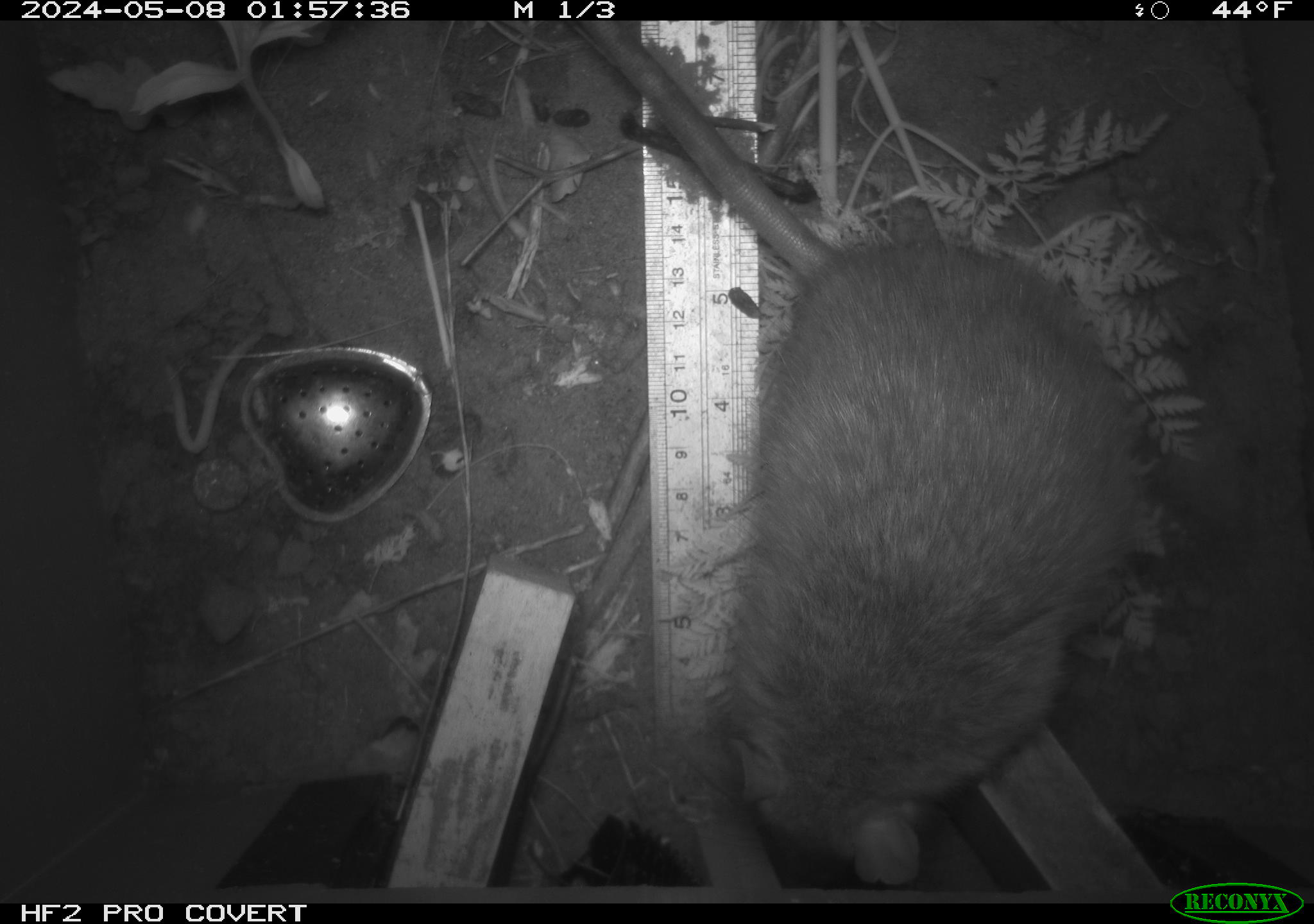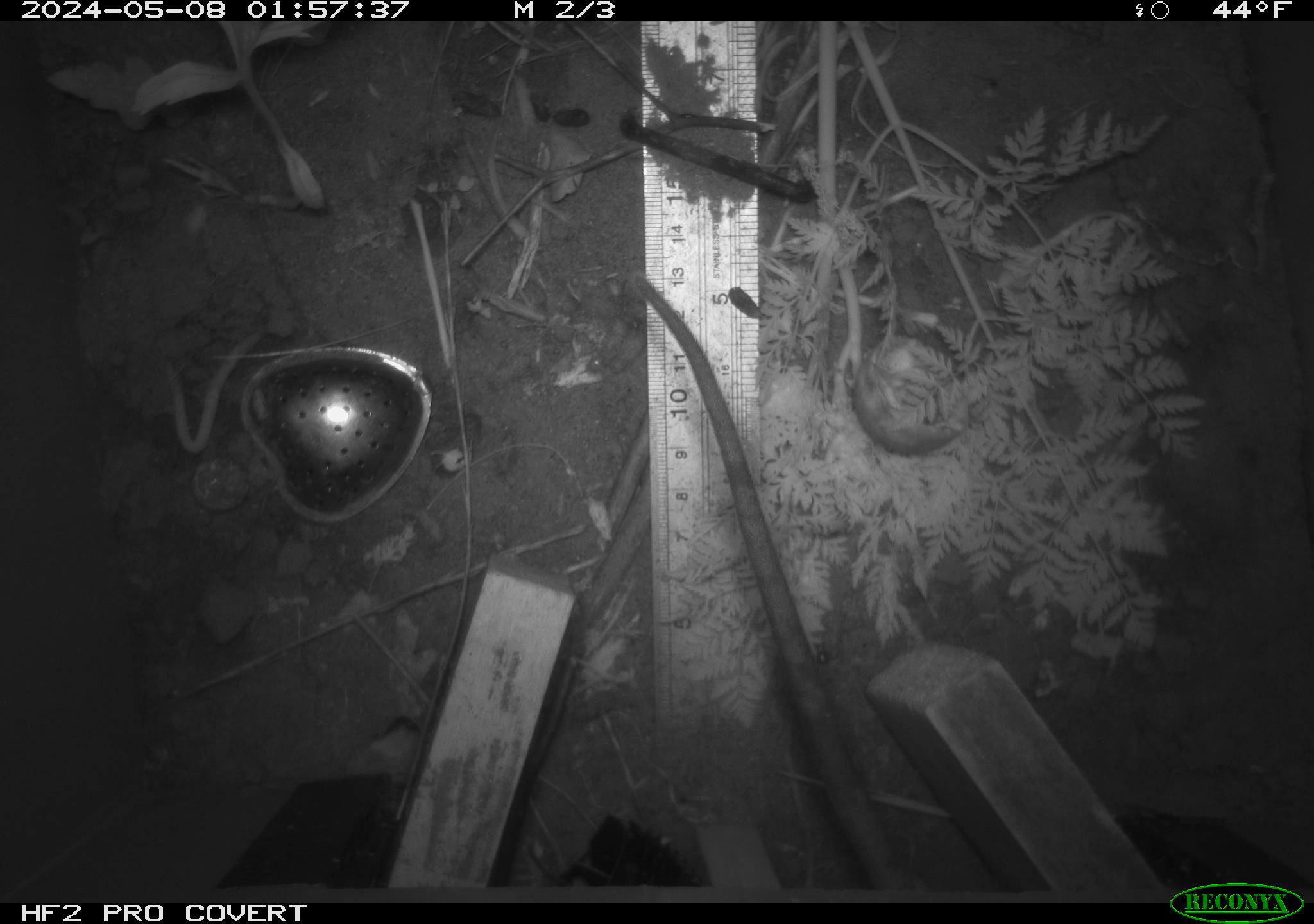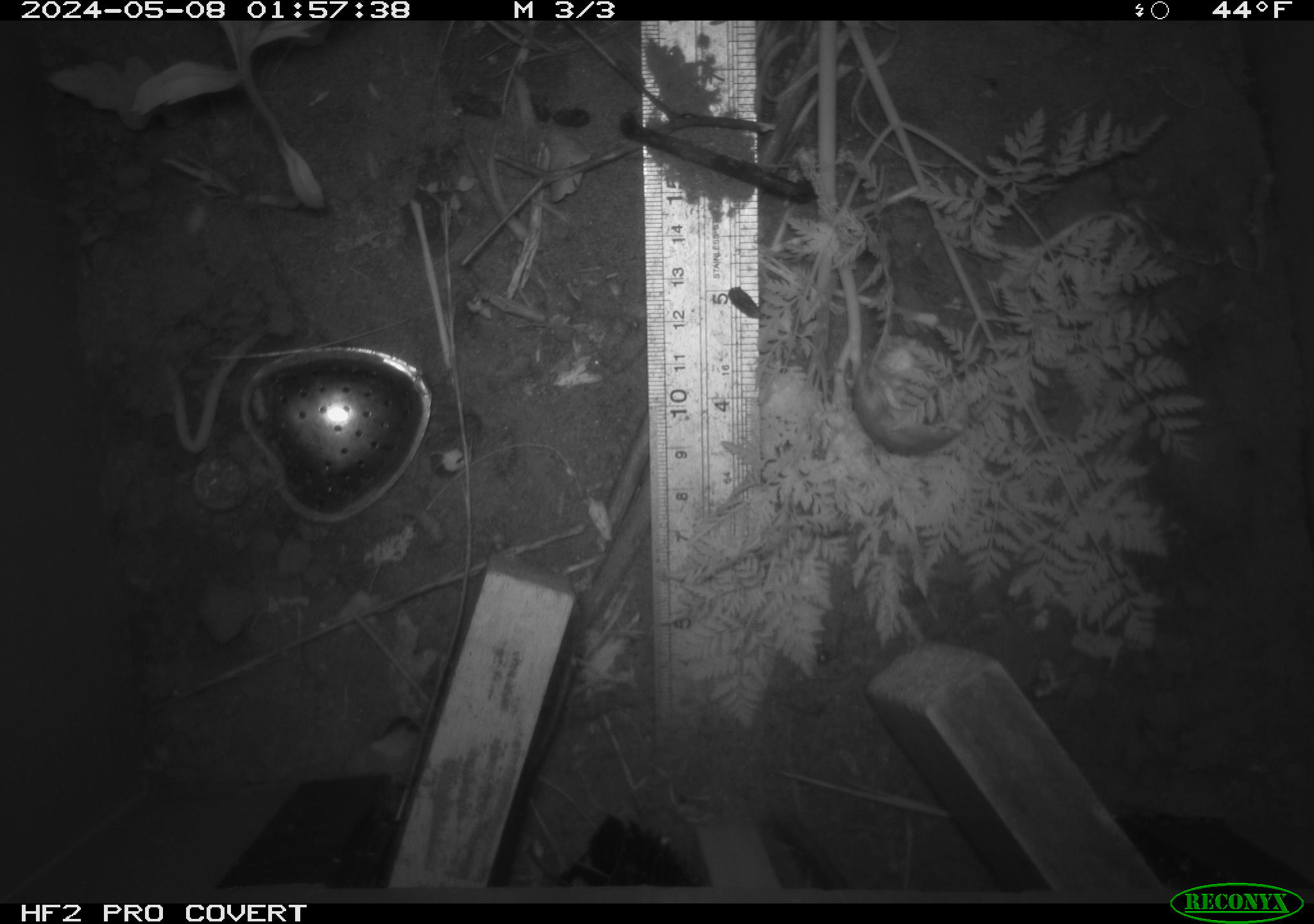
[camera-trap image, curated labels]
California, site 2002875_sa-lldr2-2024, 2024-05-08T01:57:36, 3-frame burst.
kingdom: Animalia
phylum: Chordata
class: Mammalia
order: Rodentia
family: Muridae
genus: Rattus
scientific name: Rattus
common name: rat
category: rattus species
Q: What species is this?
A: Rattus species (rat) (Rattus).